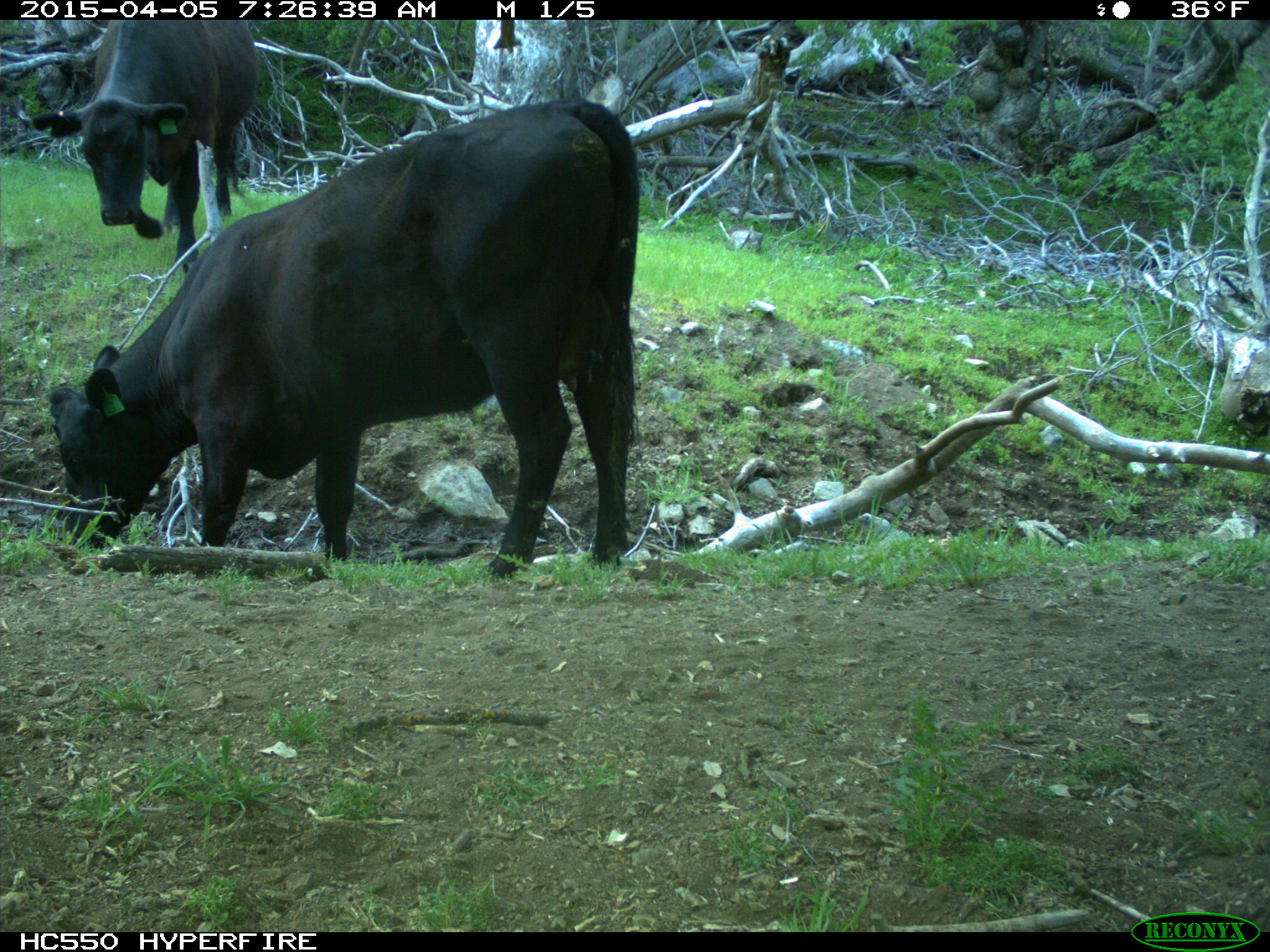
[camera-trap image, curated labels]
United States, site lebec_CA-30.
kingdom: Animalia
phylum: Chordata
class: Mammalia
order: Artiodactyla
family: Bovidae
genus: Bos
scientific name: Bos taurus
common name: domestic cow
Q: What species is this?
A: Bos taurus (domestic cow).